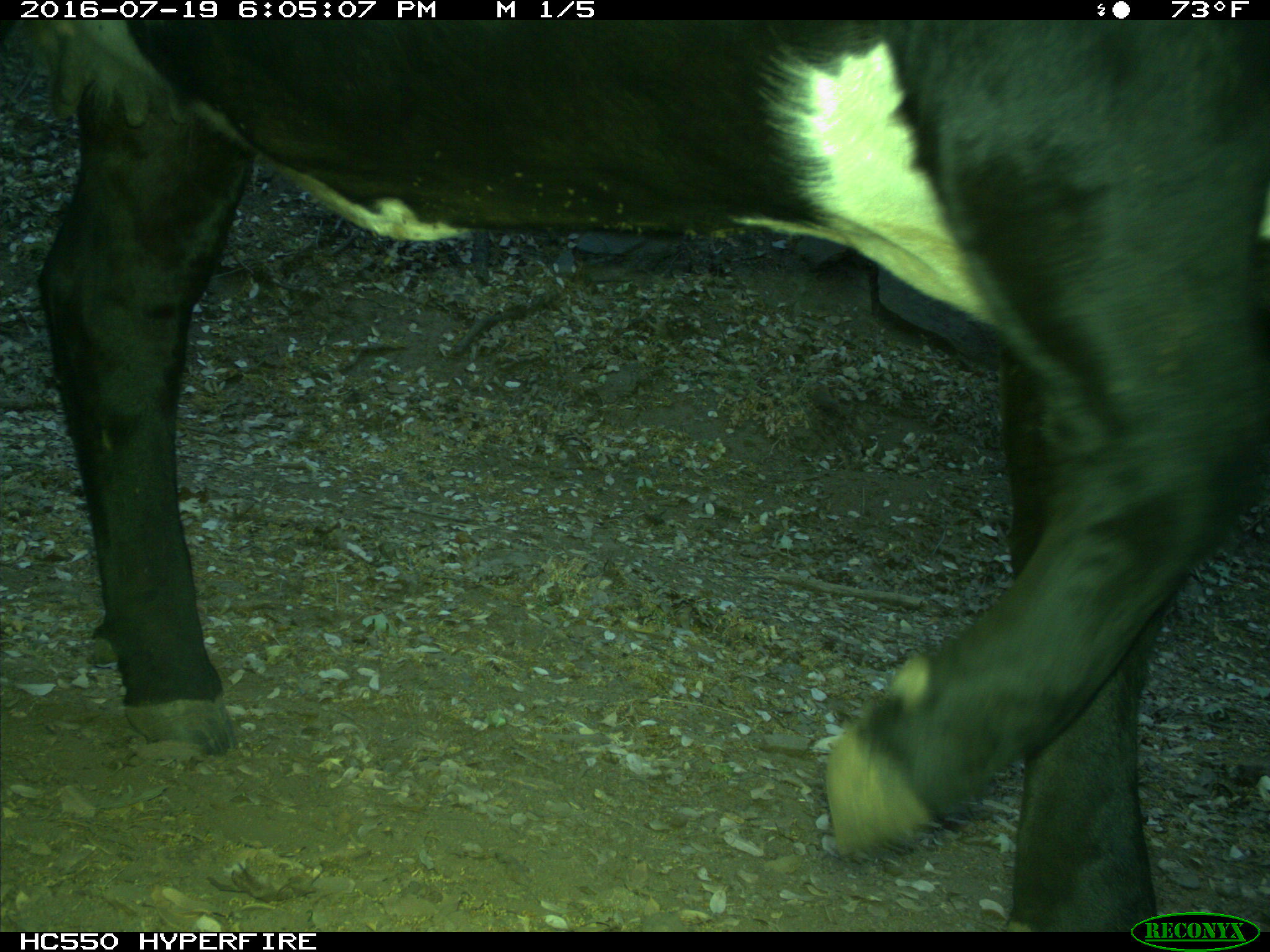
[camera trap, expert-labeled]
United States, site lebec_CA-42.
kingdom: Animalia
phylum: Chordata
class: Mammalia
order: Artiodactyla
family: Bovidae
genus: Bos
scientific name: Bos taurus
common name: domestic cow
Bos taurus (domestic cow).